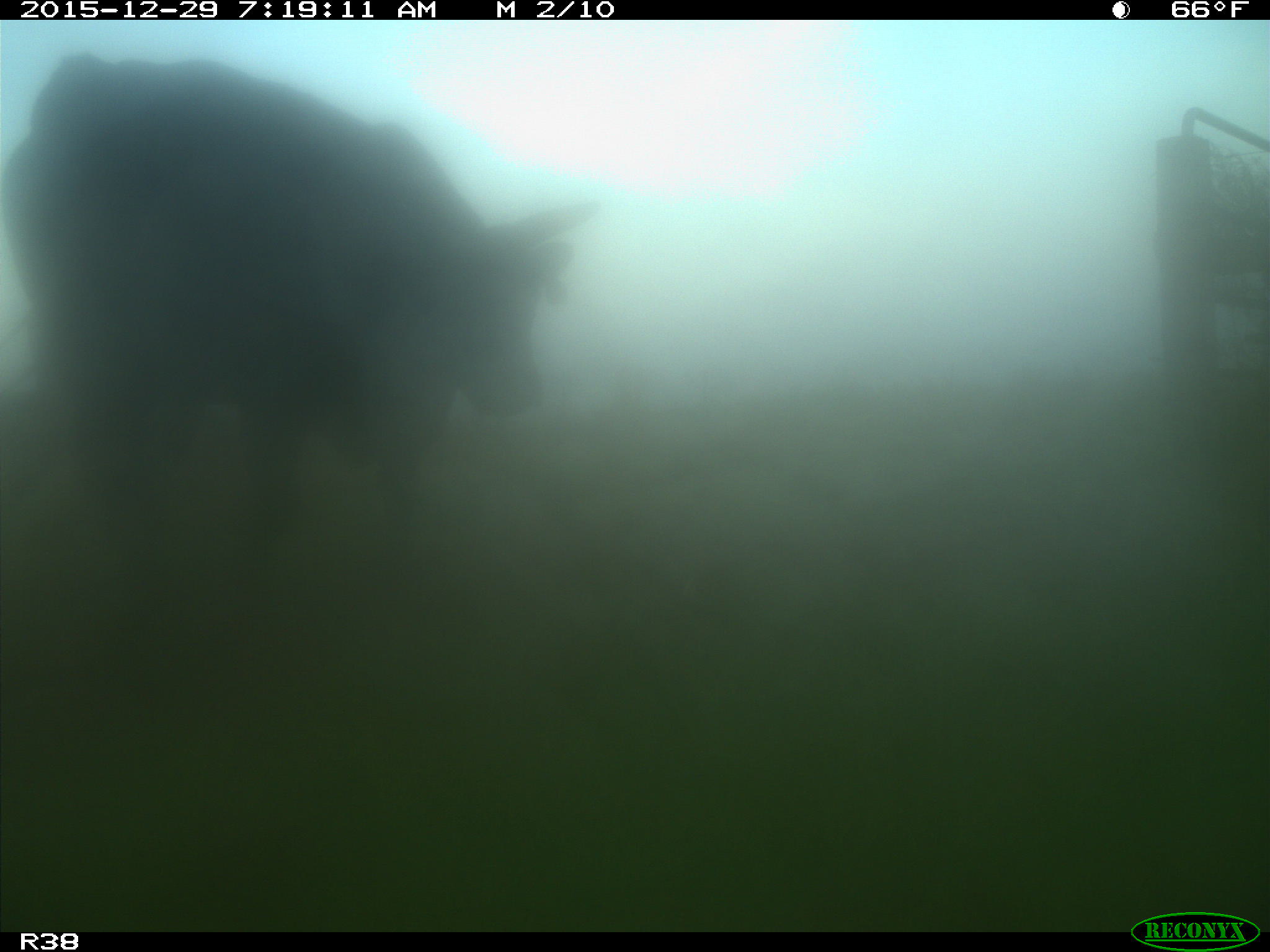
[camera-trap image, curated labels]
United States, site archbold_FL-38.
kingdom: Animalia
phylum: Chordata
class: Mammalia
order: Artiodactyla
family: Bovidae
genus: Bos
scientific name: Bos taurus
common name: domestic cow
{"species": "Bos taurus (domestic cow)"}